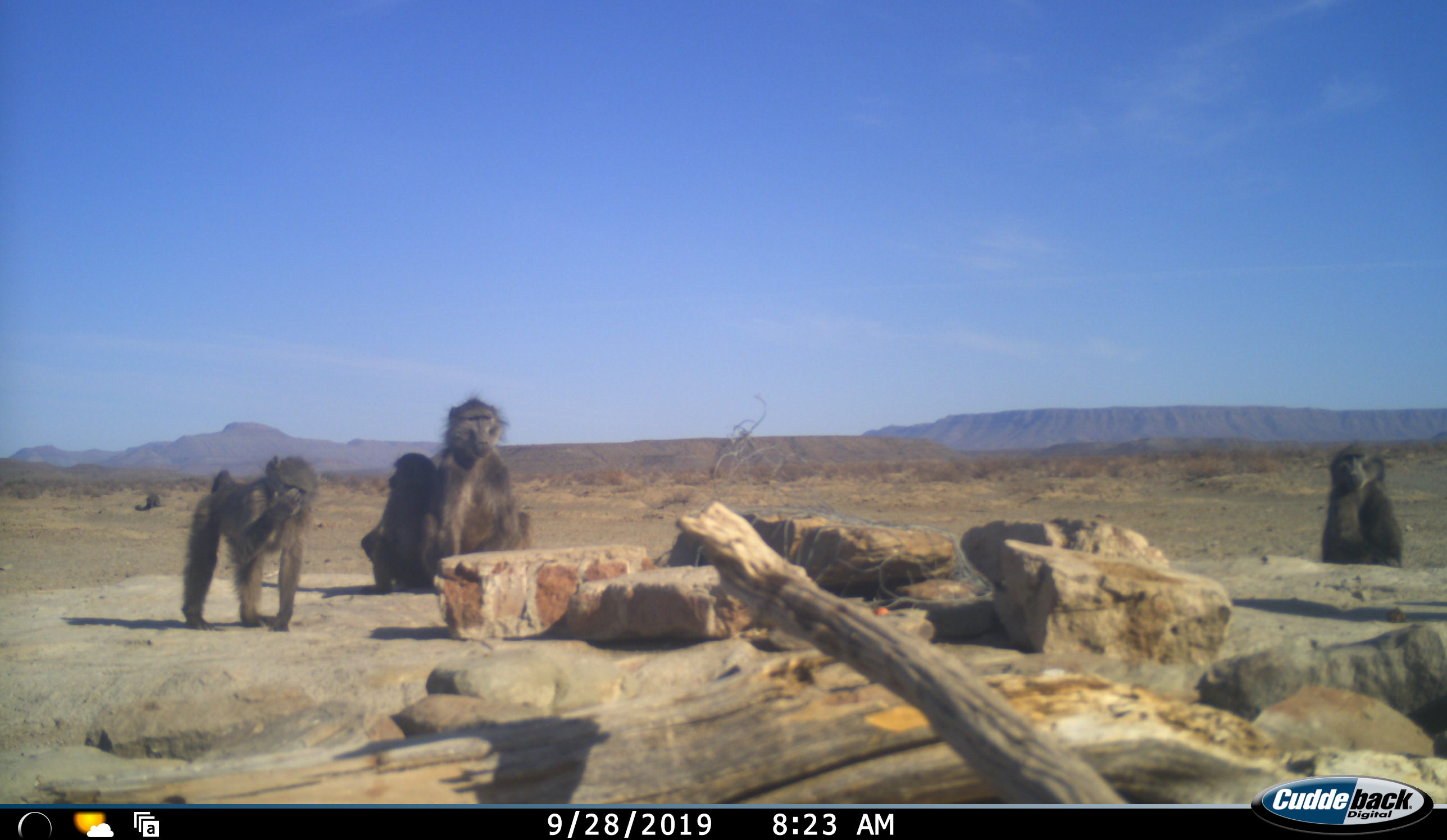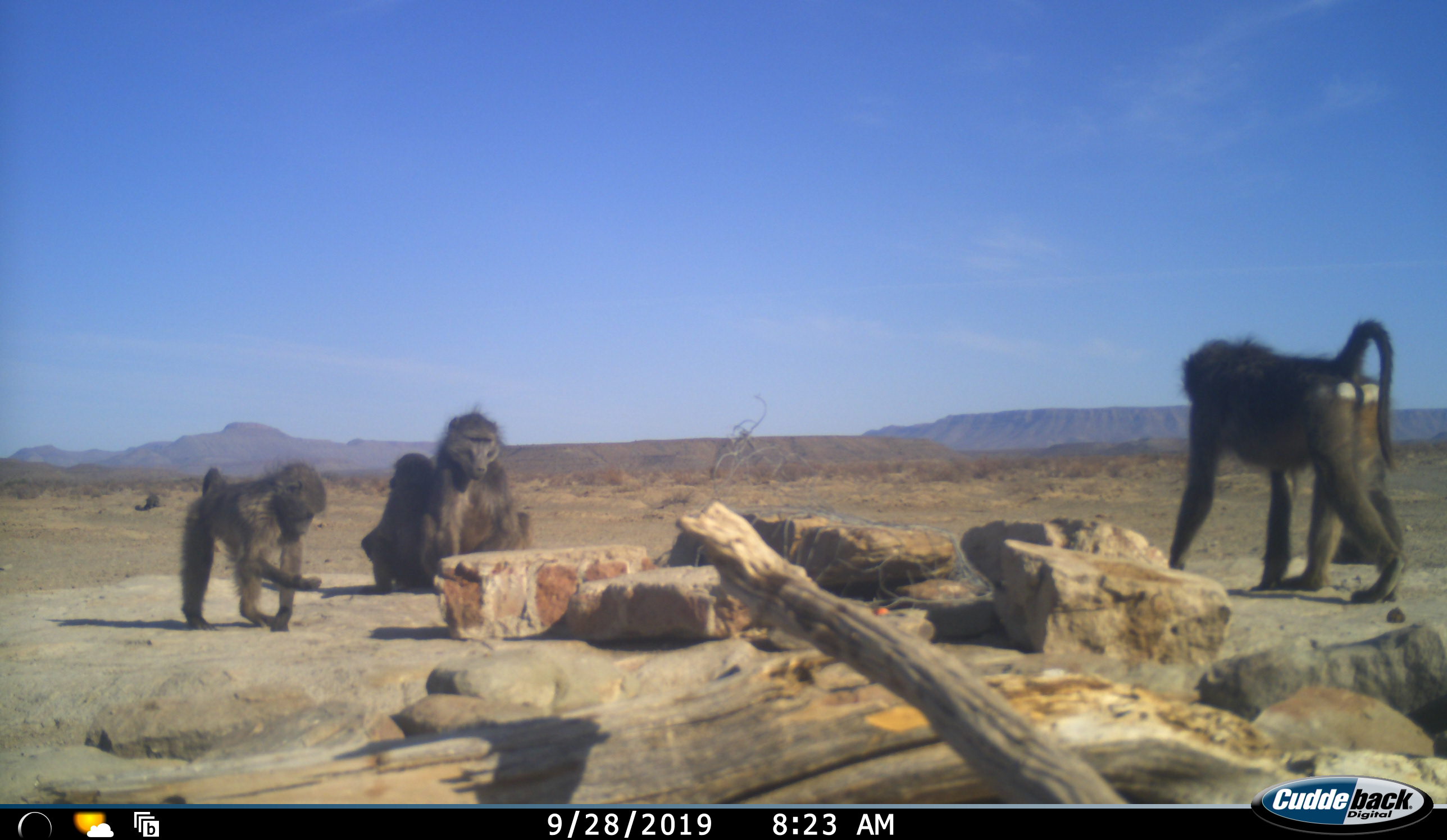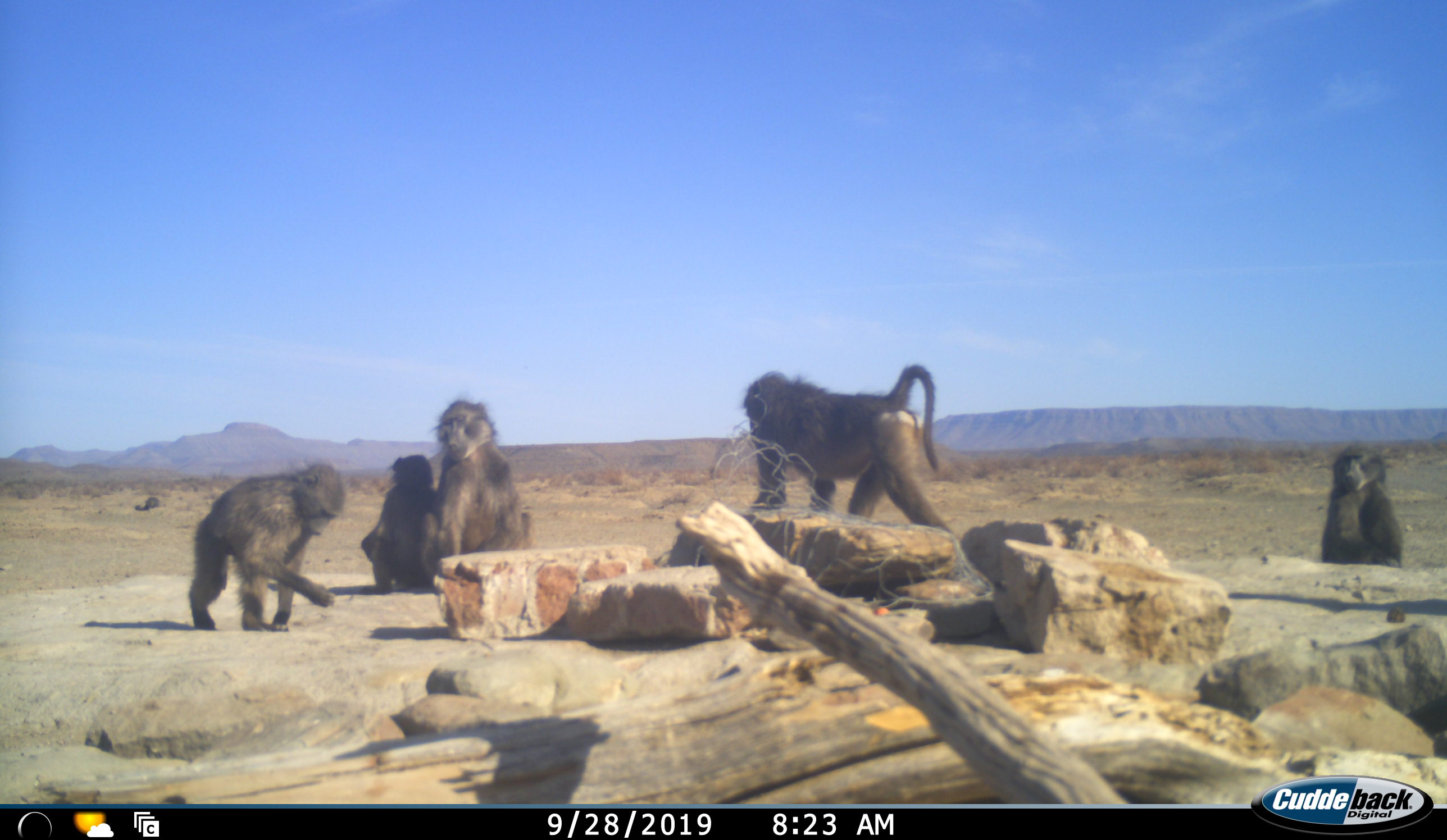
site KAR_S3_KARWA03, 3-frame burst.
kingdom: Animalia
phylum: Chordata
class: Mammalia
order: Primates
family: Cercopithecidae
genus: Papio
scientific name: Papio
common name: baboon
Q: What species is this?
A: Baboon (Papio).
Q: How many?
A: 5.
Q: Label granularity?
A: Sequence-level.